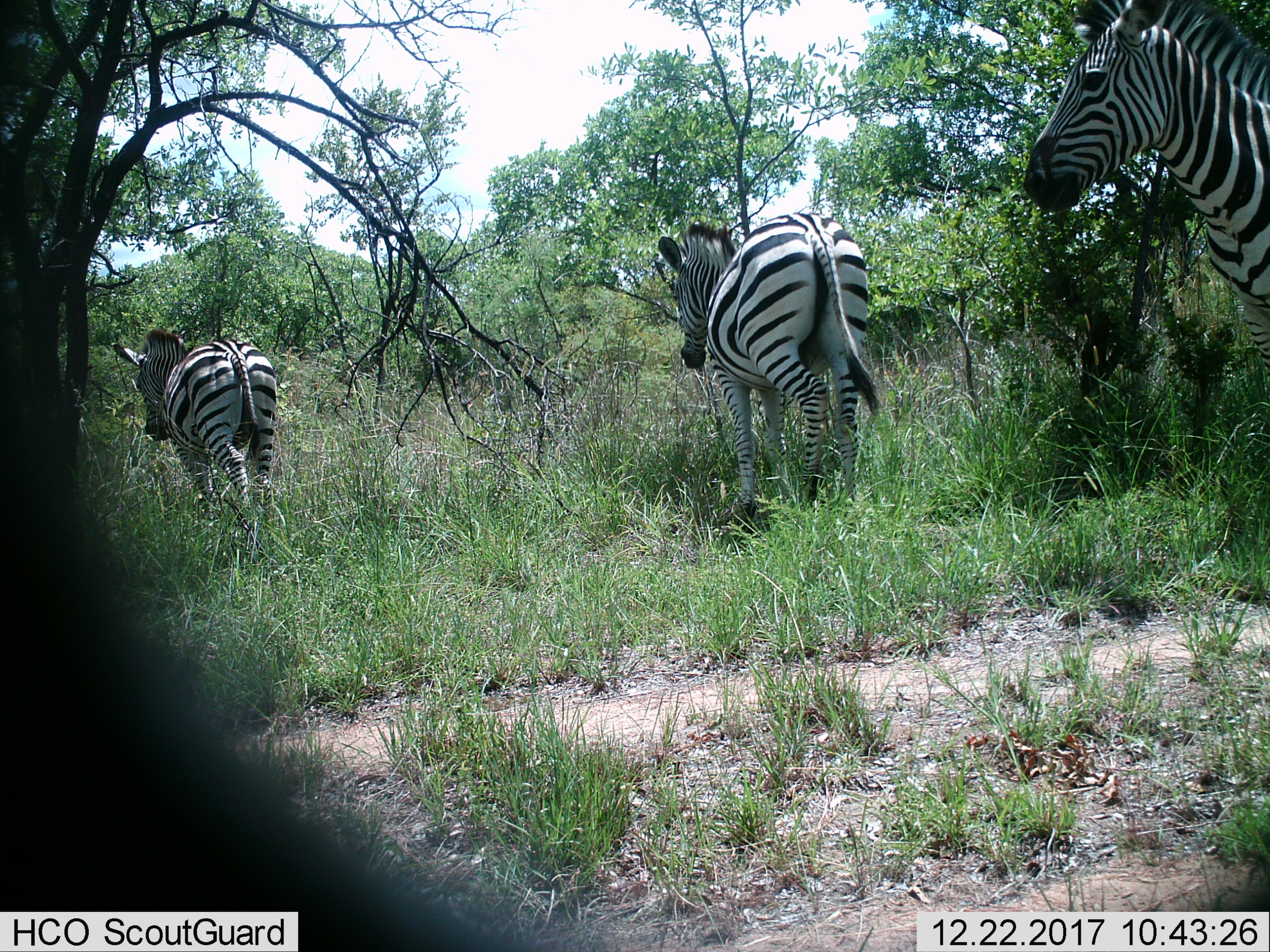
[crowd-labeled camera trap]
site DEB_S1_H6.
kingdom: Animalia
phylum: Chordata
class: Mammalia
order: Perissodactyla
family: Equidae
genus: Equus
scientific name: Equus quagga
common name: plains zebra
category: zebraplains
Zebraplains (plains zebra) (Equus quagga), count 3. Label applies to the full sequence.